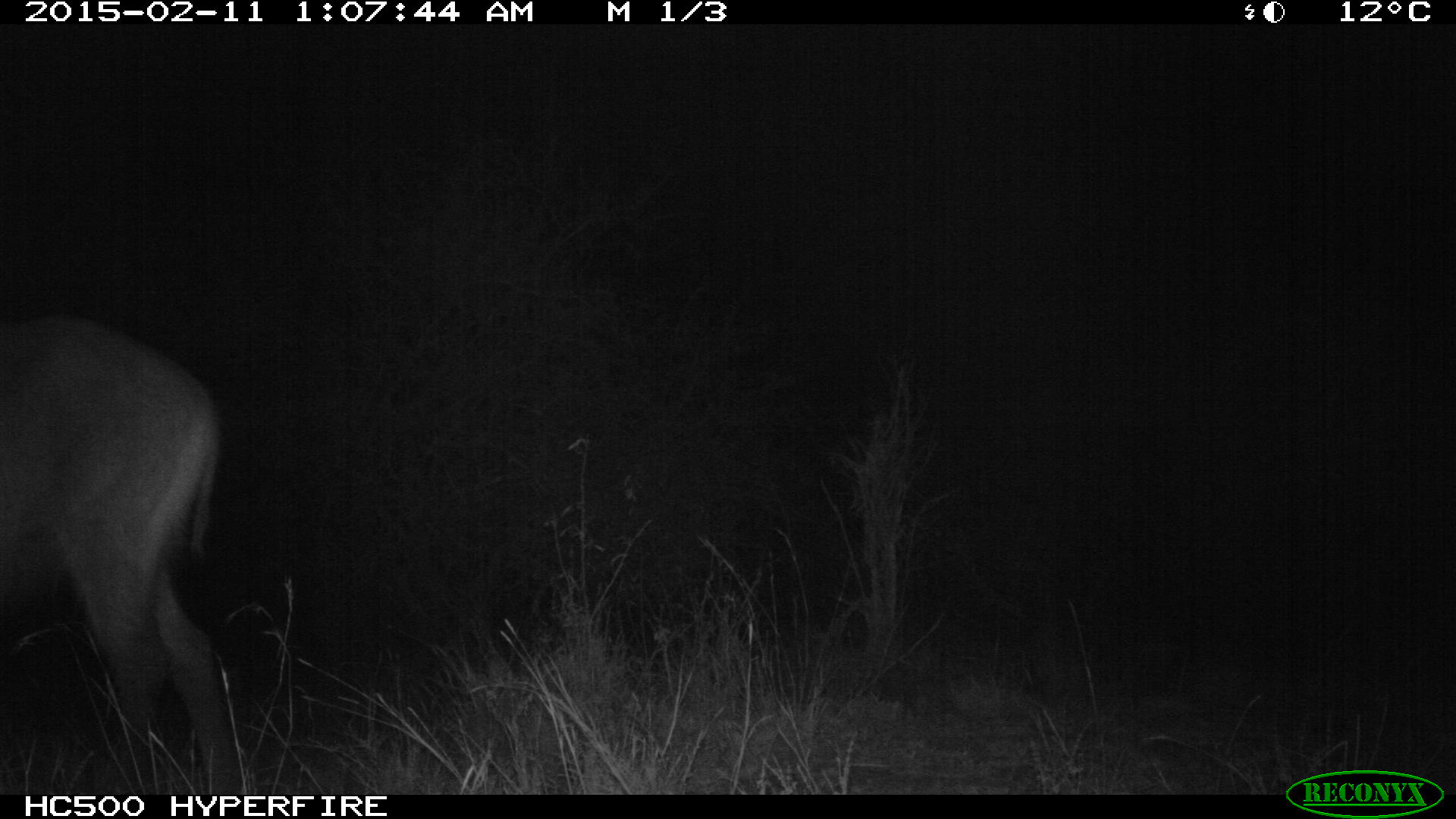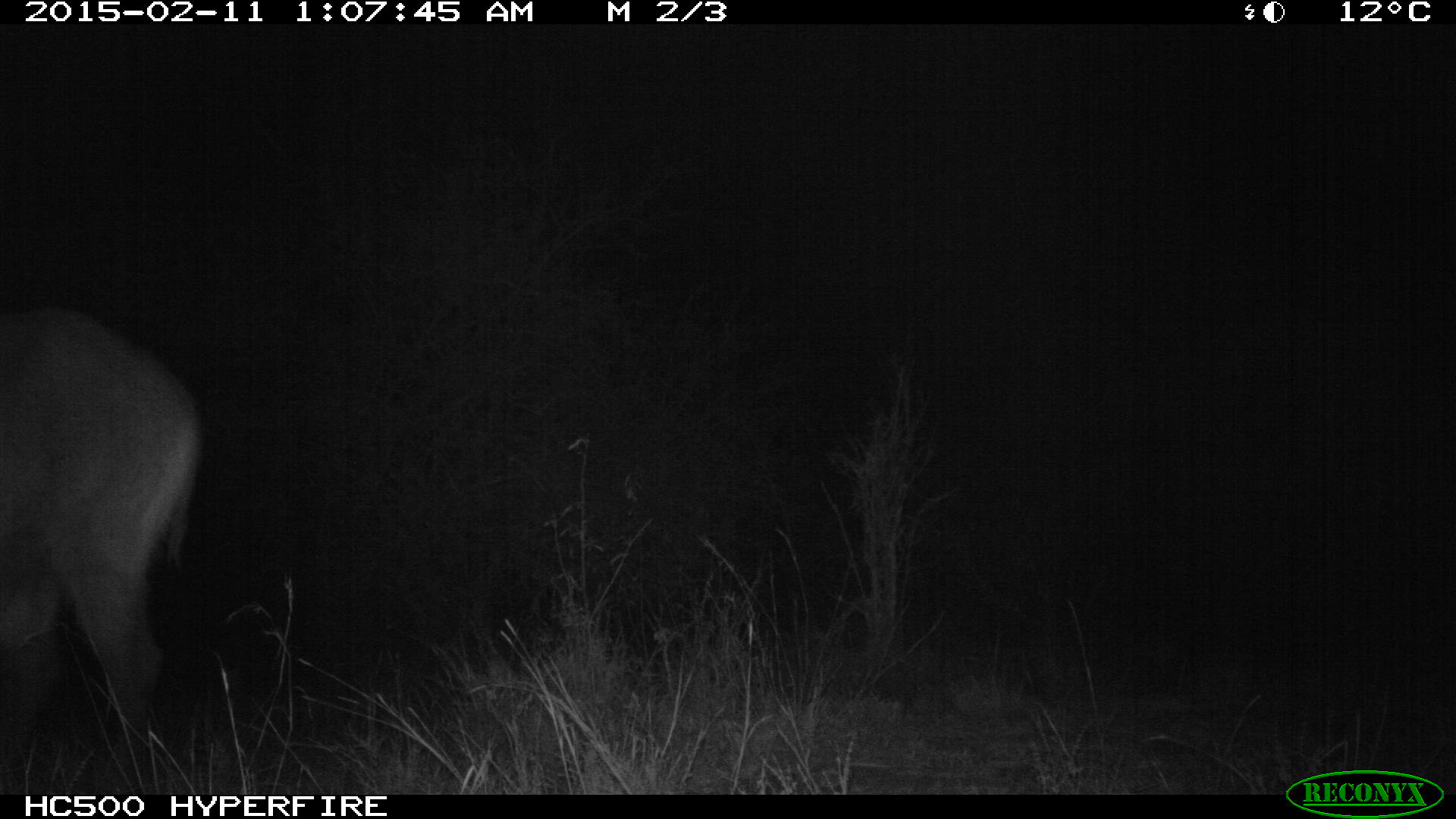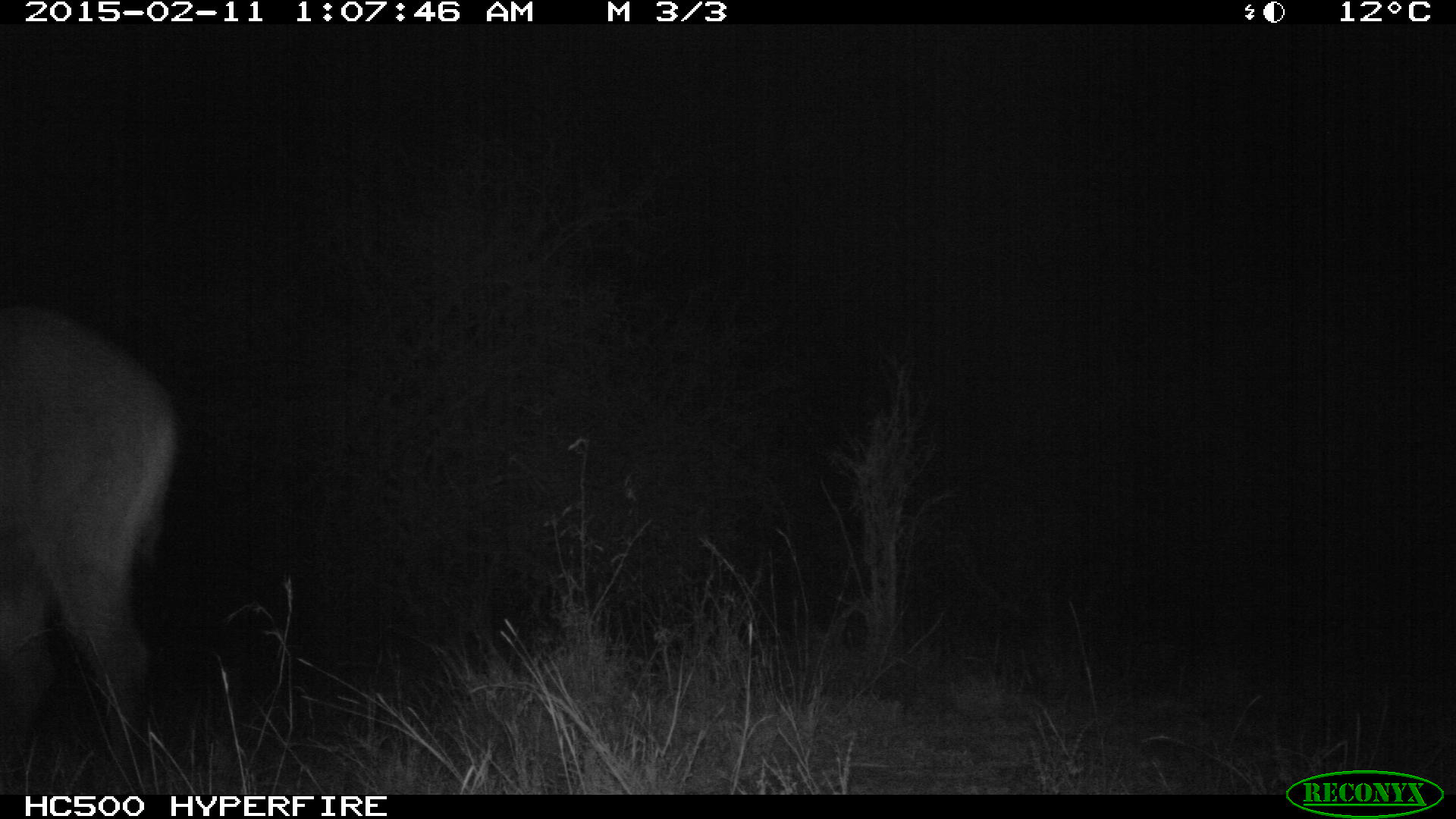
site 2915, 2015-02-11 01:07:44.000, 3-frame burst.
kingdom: Animalia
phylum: Chordata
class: Mammalia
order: Artiodactyla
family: Bovidae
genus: Kobus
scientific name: Kobus ellipsiprymnus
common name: waterbuck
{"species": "Kobus ellipsiprymnus (waterbuck)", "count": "1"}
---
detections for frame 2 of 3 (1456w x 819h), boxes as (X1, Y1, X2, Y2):
kobus ellipsiprymnus: (0, 300, 205, 780)